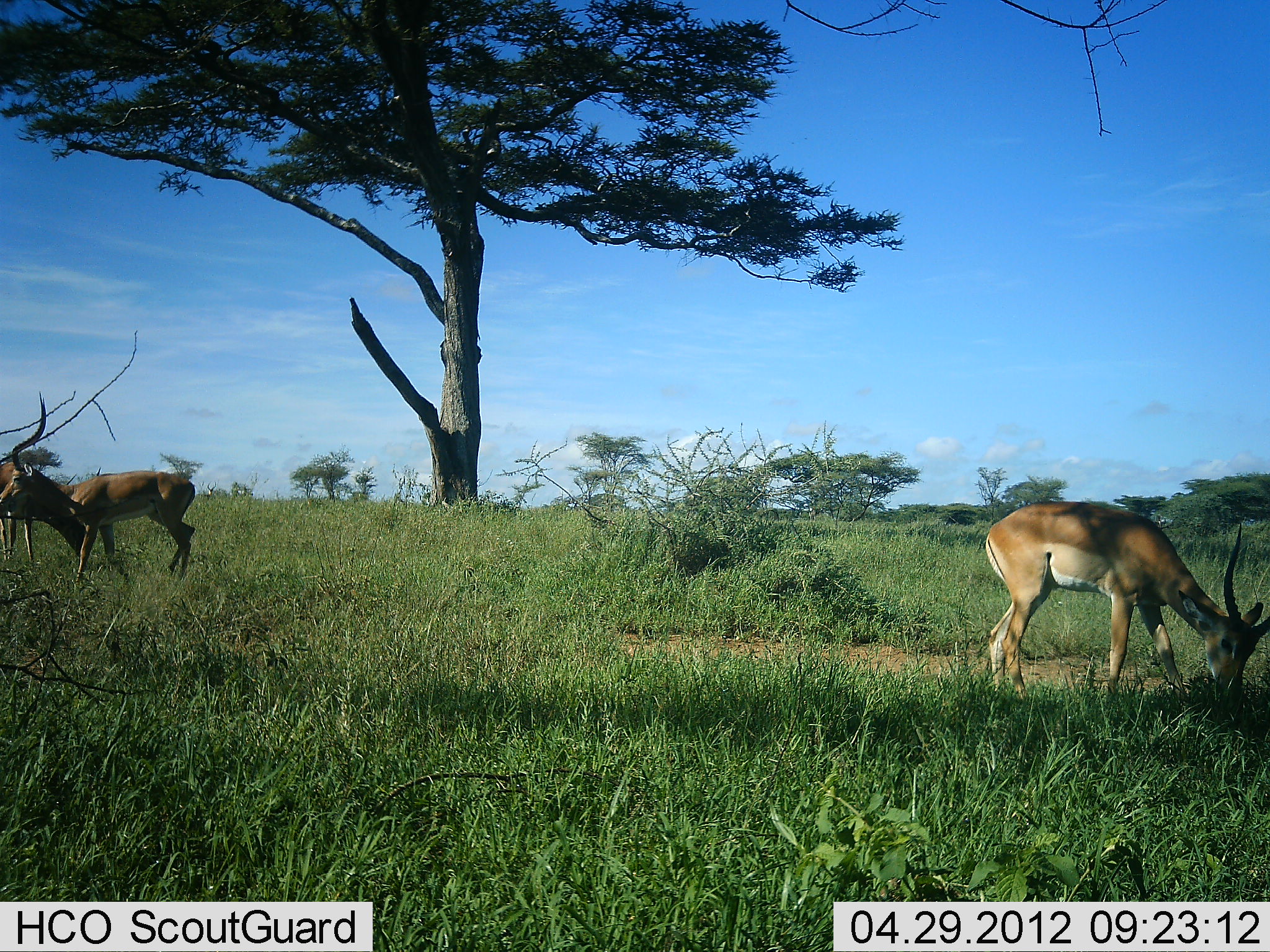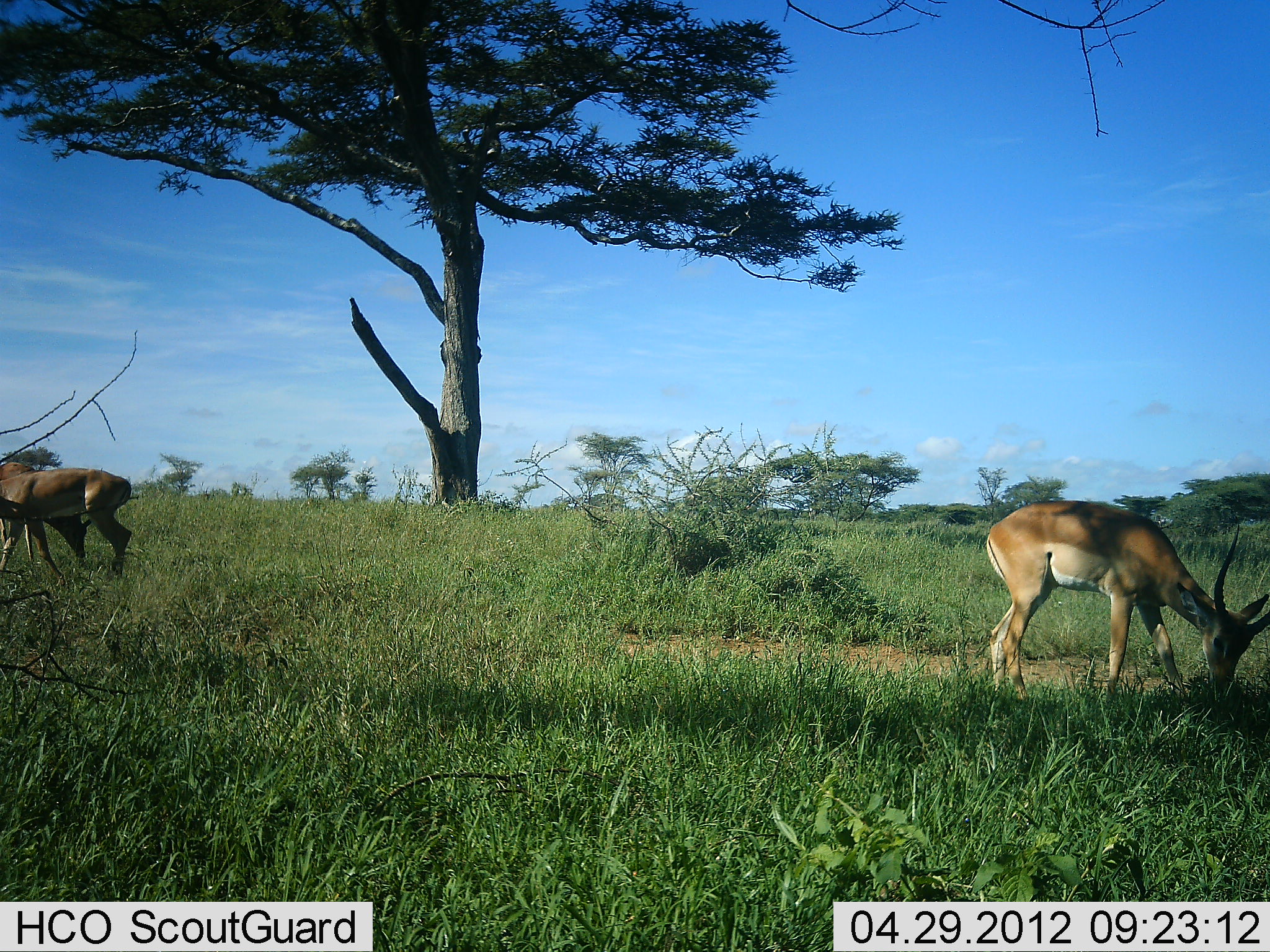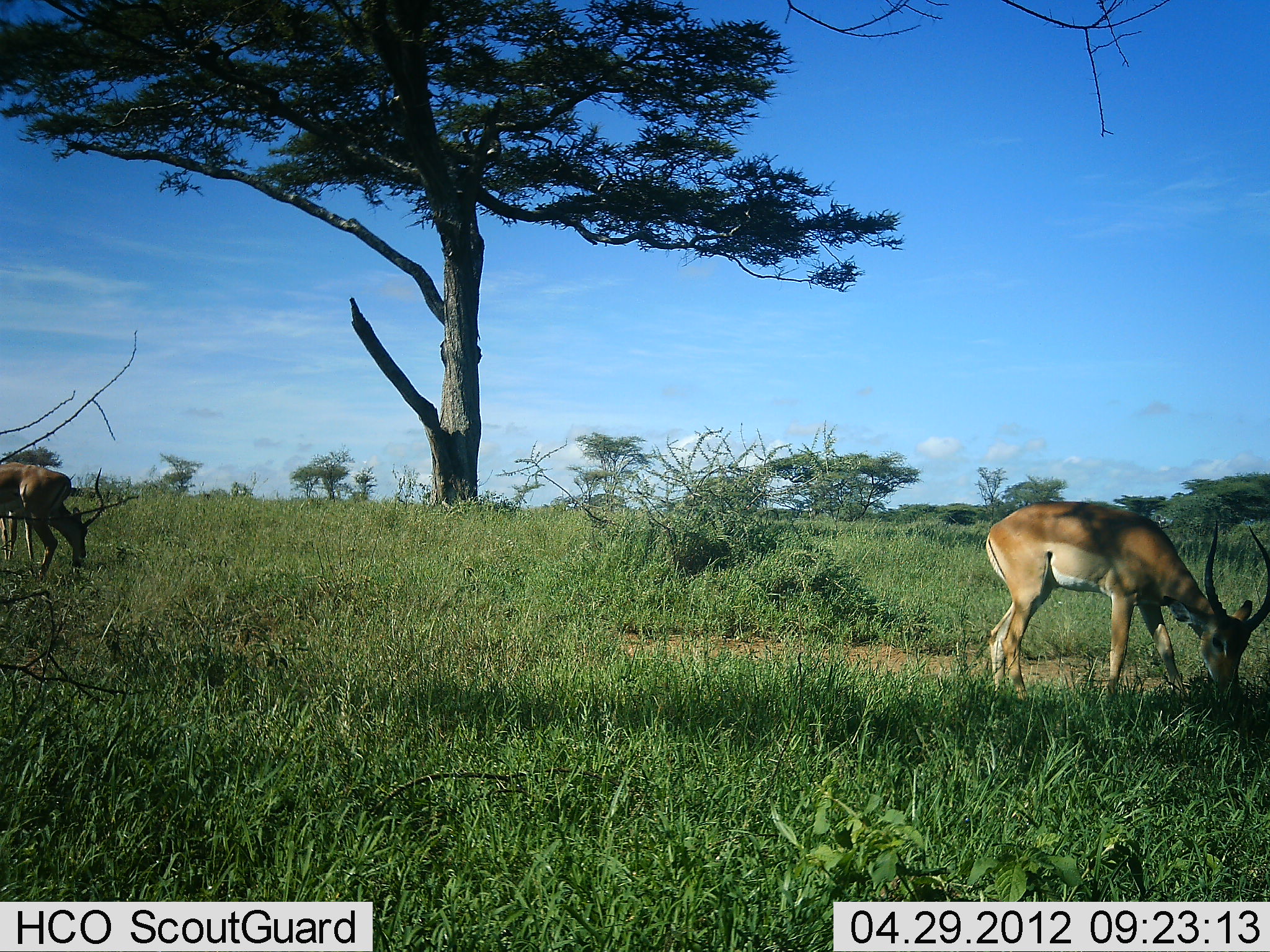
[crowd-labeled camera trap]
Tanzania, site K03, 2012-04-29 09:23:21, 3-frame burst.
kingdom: Animalia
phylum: Chordata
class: Mammalia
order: Artiodactyla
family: Bovidae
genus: Aepyceros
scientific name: Aepyceros melampus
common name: impala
Impala (Aepyceros melampus), count 3. Behavior (volunteer vote fractions): standing 36%, resting 0%, moving 50%, interacting 0%. Young present (vote fraction): 0%. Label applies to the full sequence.